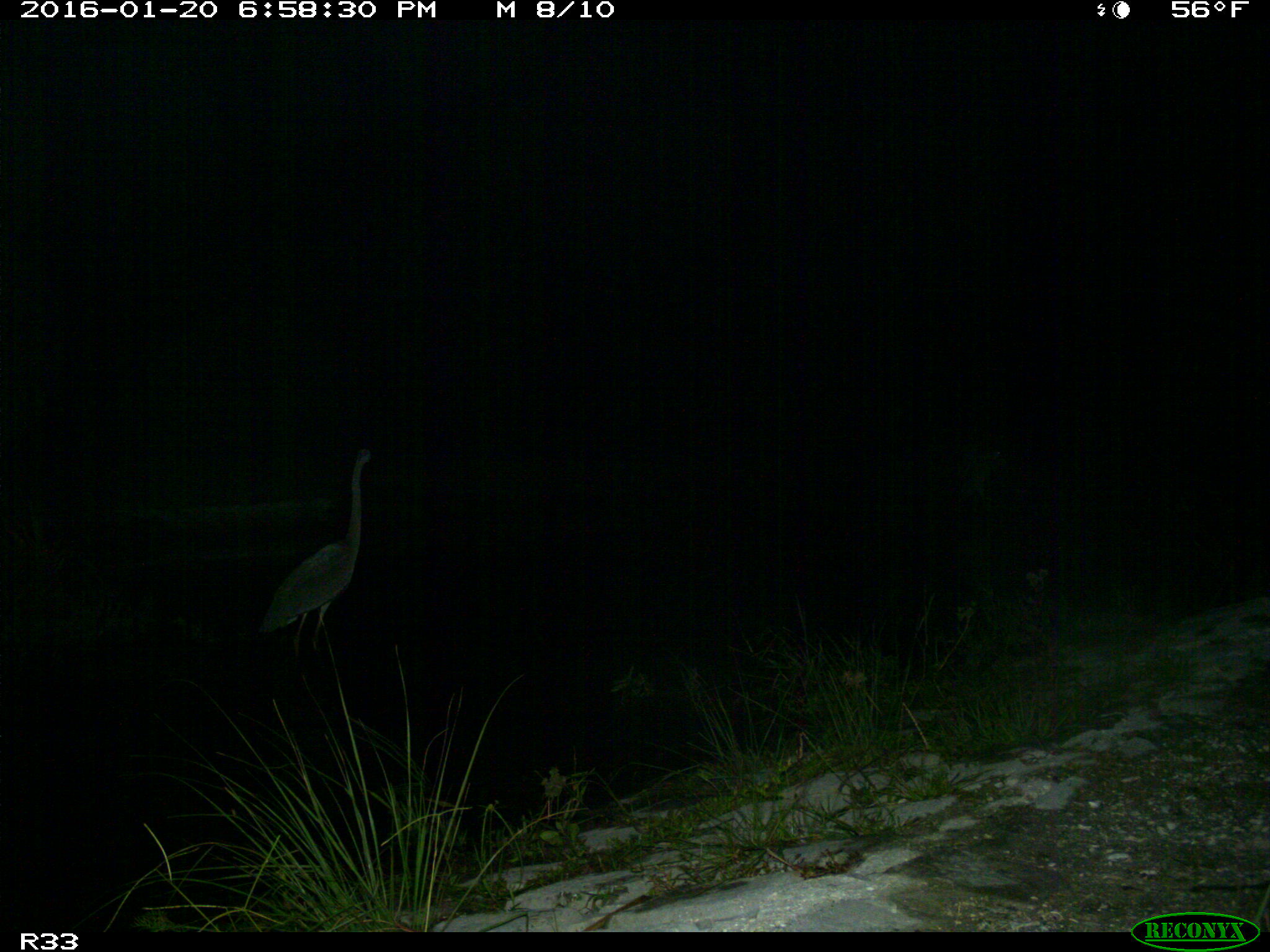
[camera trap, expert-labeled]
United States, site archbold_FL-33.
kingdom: Animalia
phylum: Chordata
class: Aves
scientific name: Aves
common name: birds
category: unidentified bird